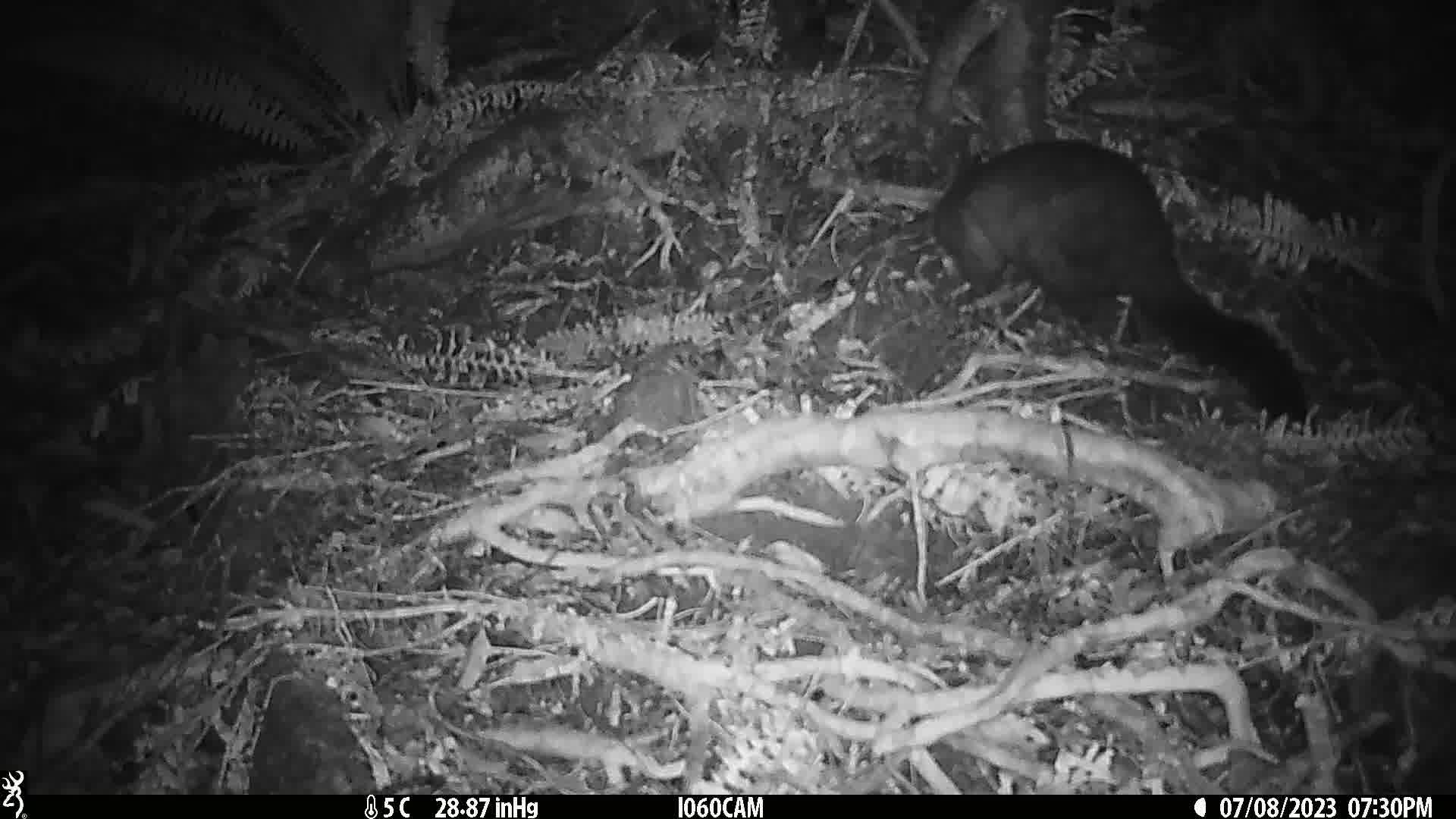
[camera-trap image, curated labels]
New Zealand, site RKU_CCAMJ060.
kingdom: Animalia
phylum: Chordata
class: Mammalia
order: Diprotodontia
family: Phalangeridae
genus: Trichosurus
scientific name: Trichosurus vulpecula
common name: common brushtail possum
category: possum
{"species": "possum (common brushtail possum) (Trichosurus vulpecula)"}